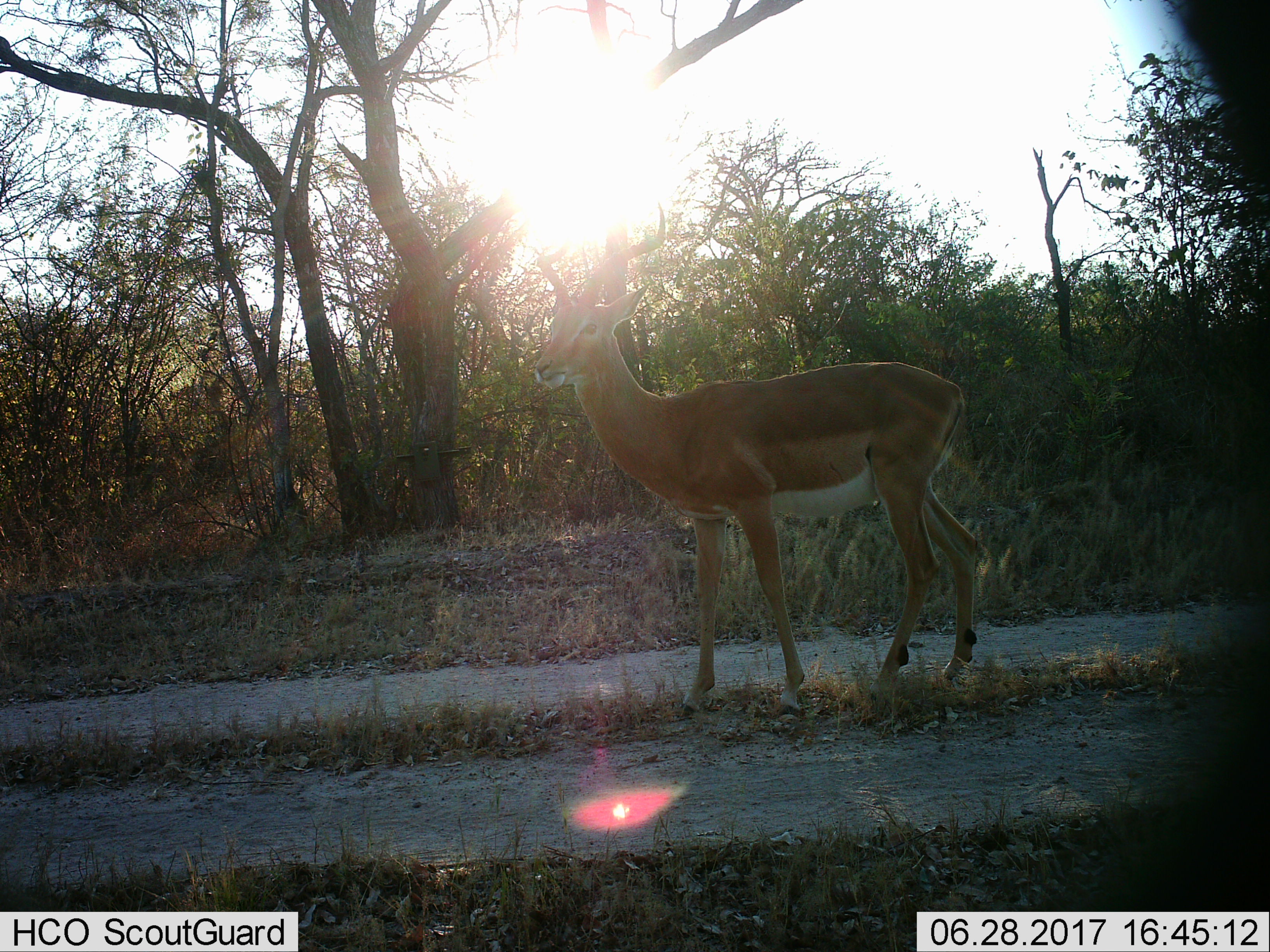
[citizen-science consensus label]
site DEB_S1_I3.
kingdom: Animalia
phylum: Chordata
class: Mammalia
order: Artiodactyla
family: Bovidae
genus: Aepyceros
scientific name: Aepyceros melampus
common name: impala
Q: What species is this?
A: Impala (Aepyceros melampus).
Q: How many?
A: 1.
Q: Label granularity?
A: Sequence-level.